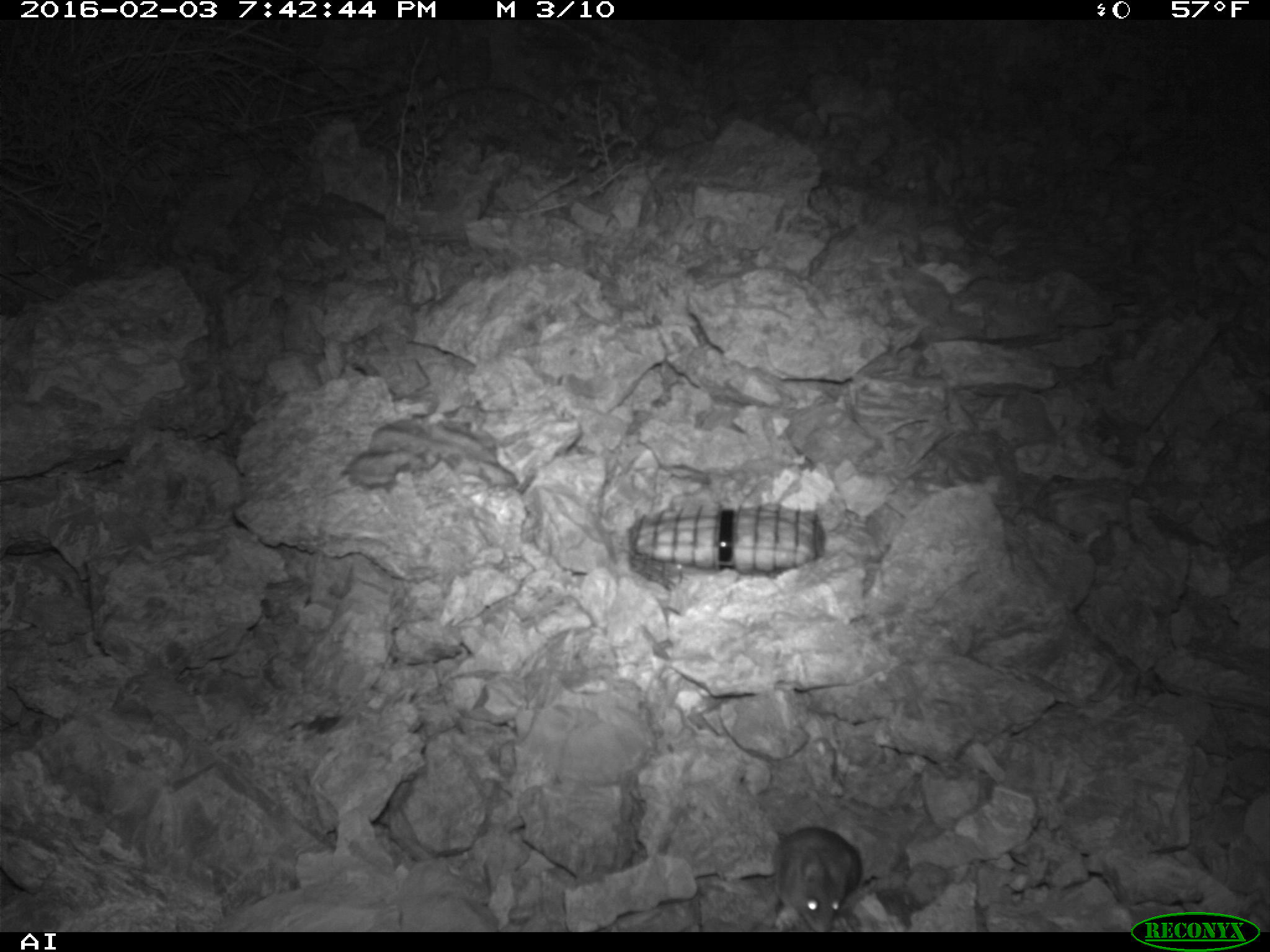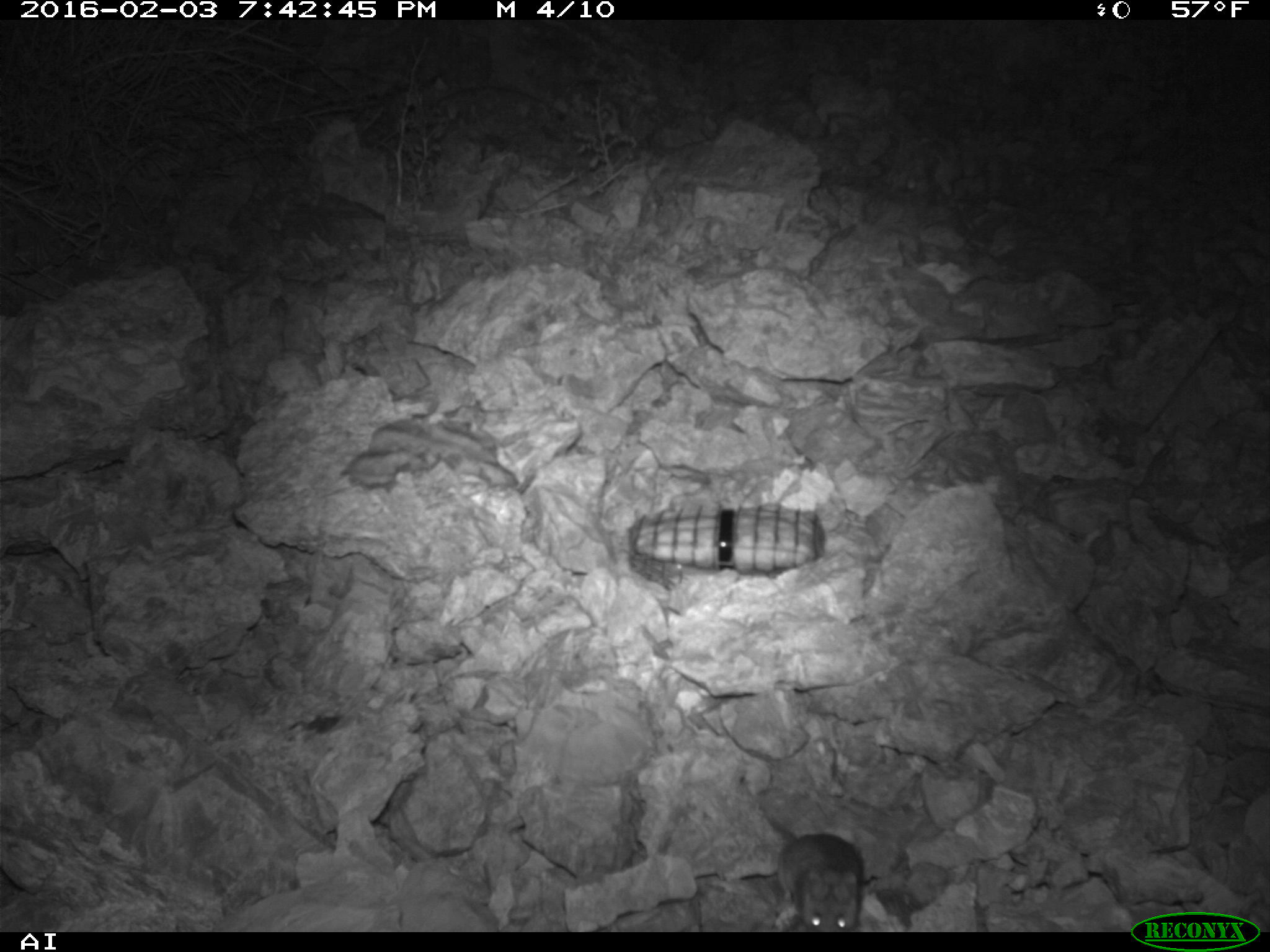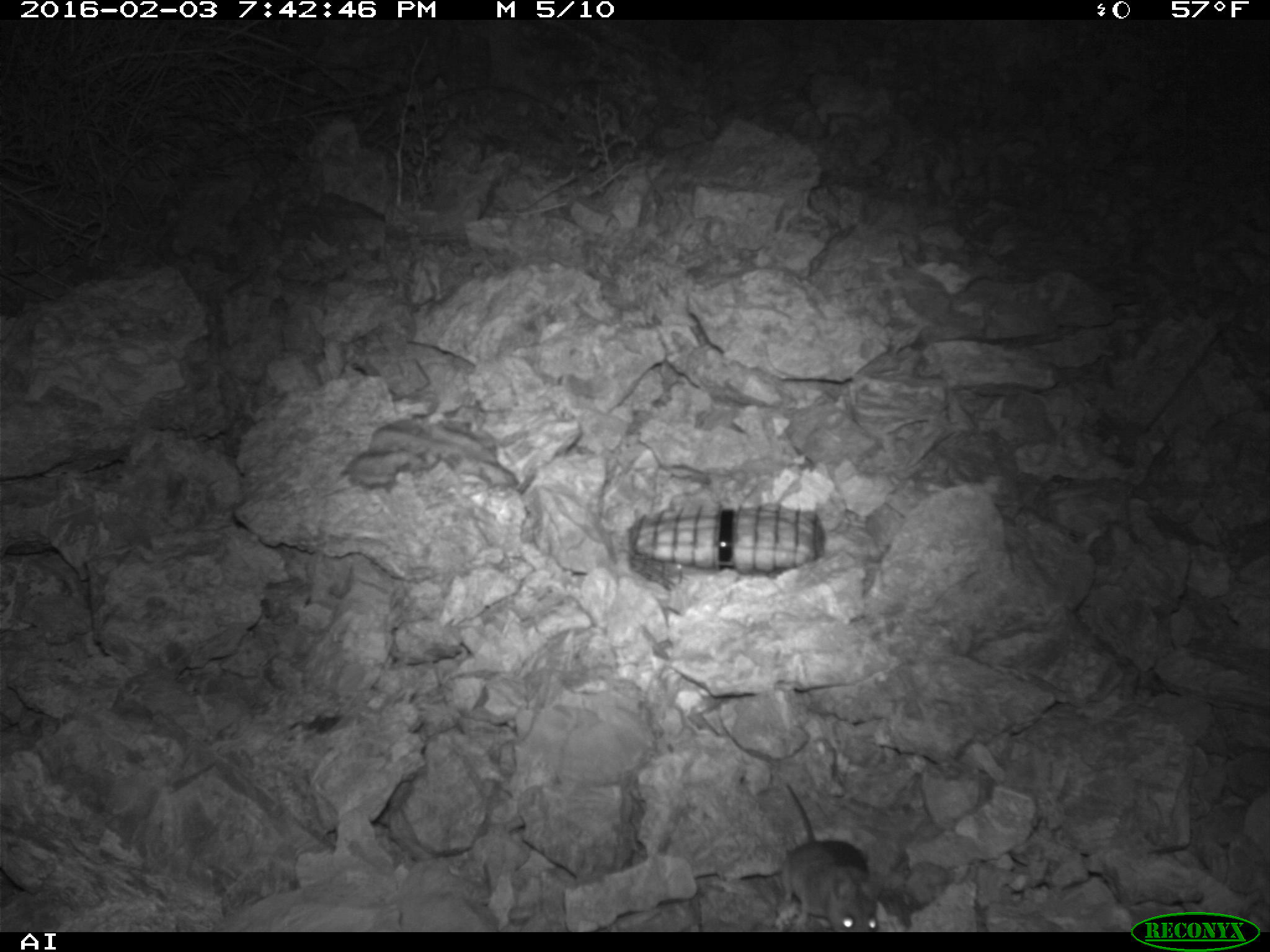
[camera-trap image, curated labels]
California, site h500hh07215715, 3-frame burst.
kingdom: Animalia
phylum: Chordata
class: Mammalia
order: Rodentia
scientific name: Rodentia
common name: rodent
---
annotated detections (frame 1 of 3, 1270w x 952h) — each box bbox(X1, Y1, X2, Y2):
rodent: bbox(769, 827, 863, 932)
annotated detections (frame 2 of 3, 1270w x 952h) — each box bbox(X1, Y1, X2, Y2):
rodent: bbox(734, 772, 862, 932)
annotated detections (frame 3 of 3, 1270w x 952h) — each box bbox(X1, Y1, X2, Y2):
rodent: bbox(779, 775, 886, 932)